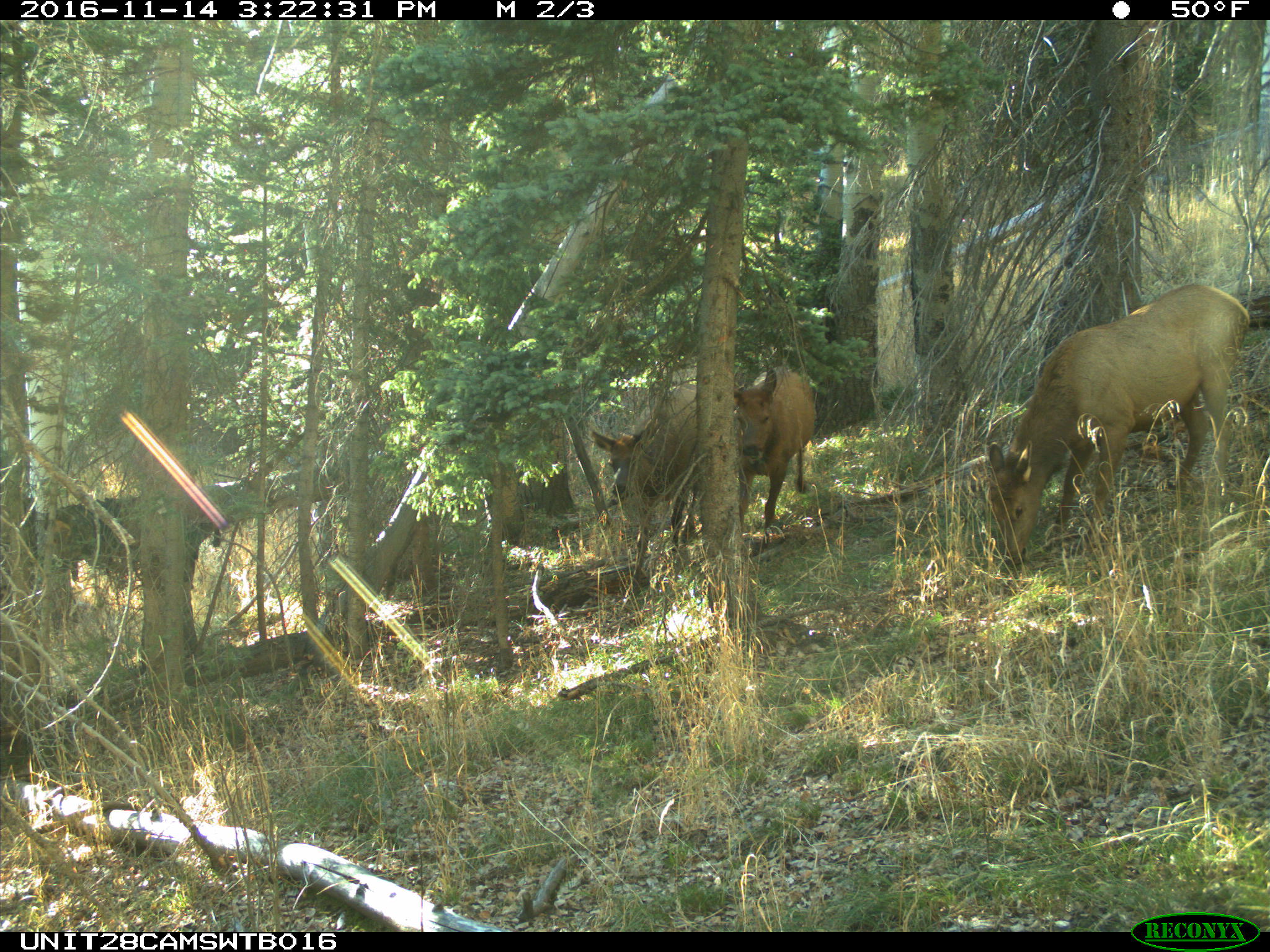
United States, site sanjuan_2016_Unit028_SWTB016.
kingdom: Animalia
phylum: Chordata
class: Mammalia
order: Artiodactyla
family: Cervidae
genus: Cervus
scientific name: Cervus elaphus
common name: red deer